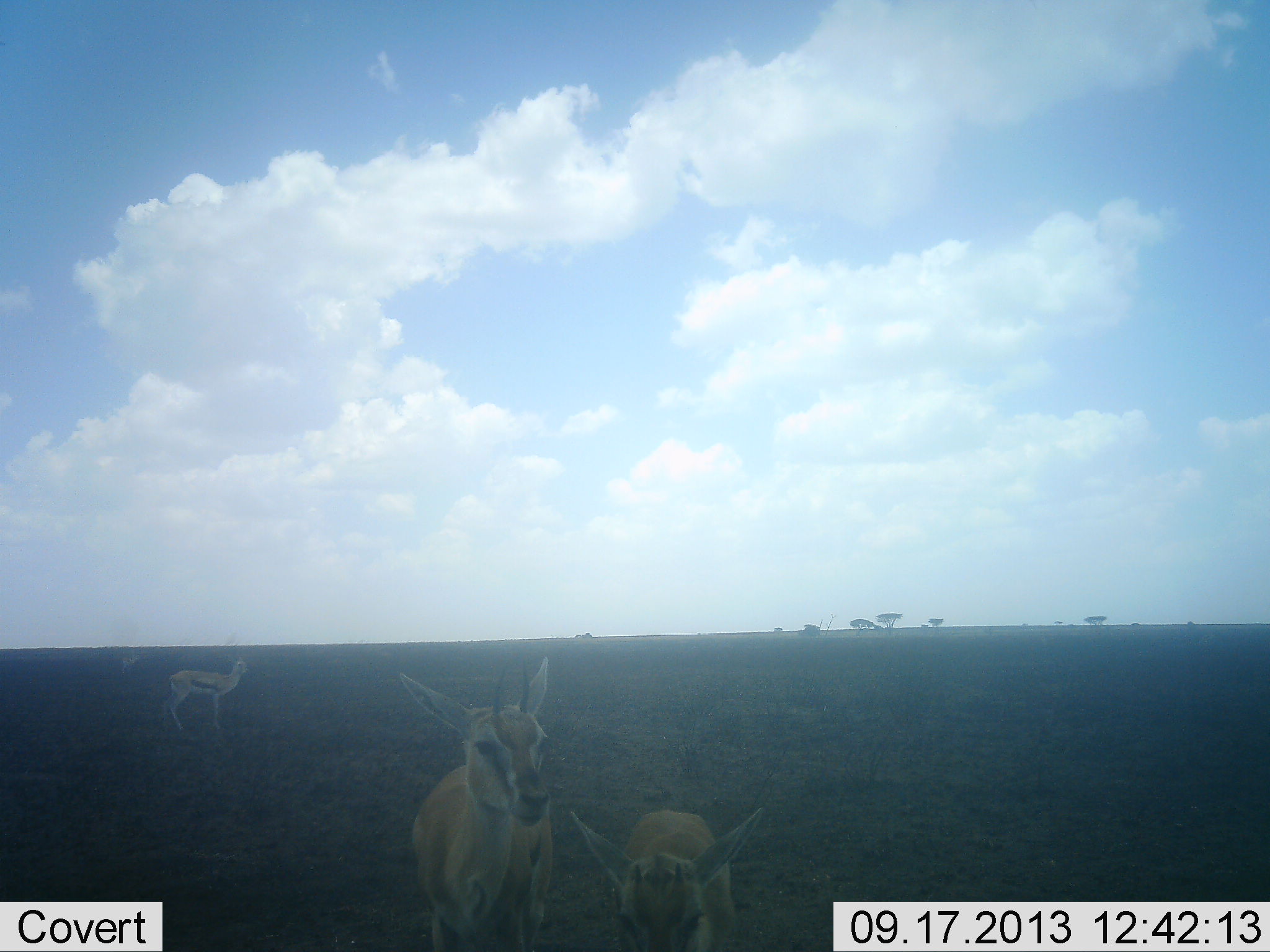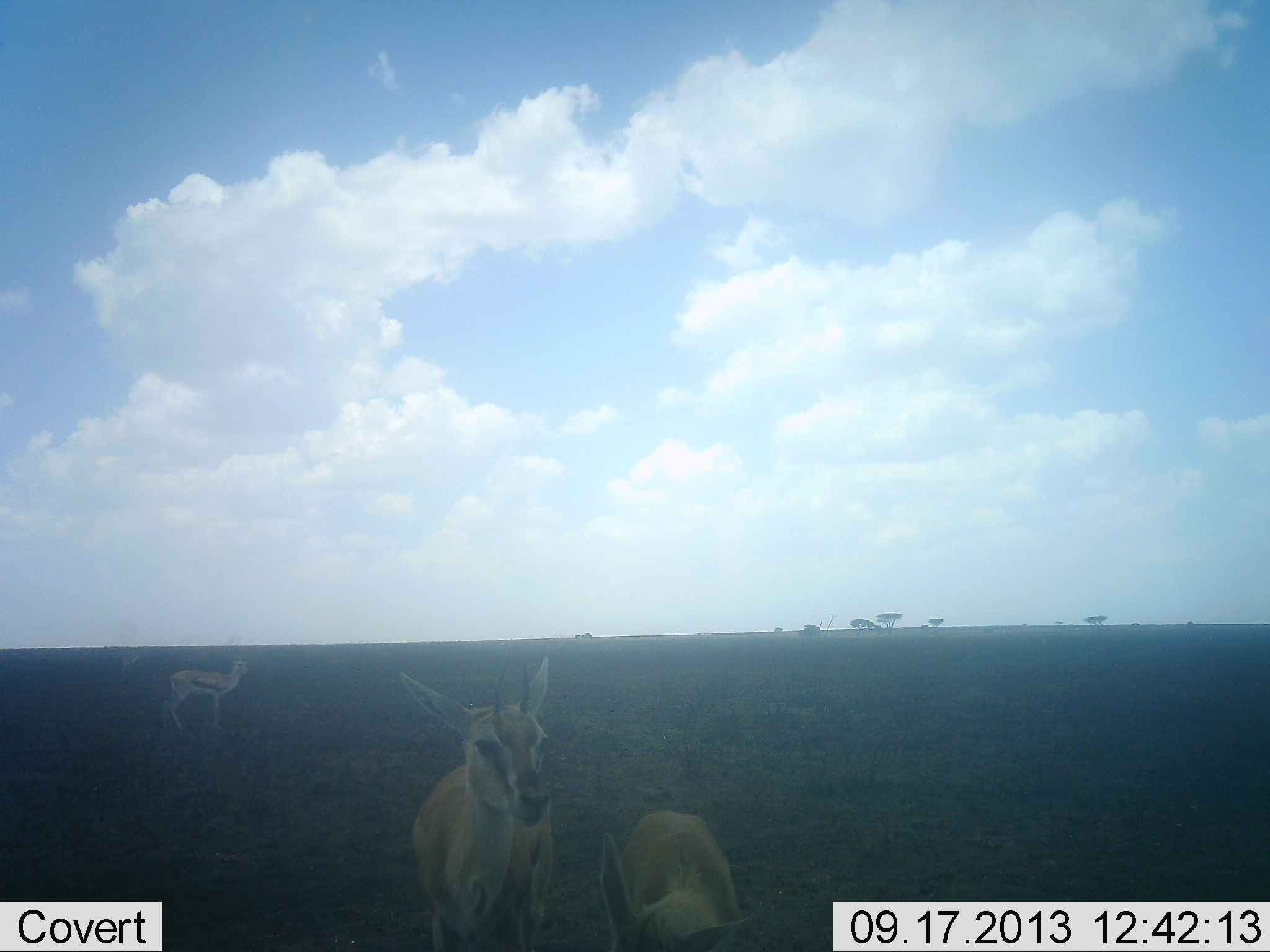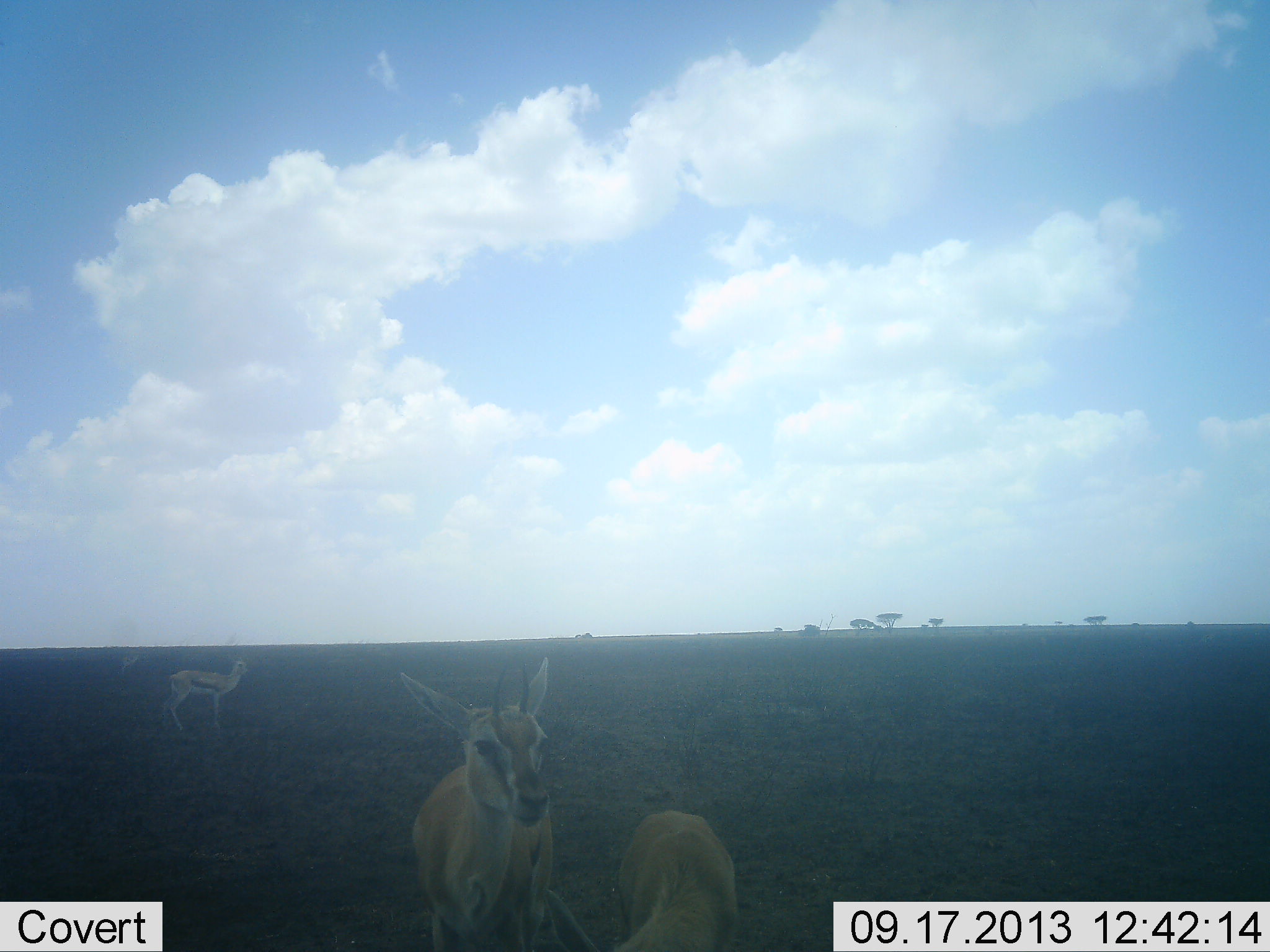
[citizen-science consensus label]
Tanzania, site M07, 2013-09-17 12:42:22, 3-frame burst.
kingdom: Animalia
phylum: Chordata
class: Mammalia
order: Artiodactyla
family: Bovidae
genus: Eudorcas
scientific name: Eudorcas thomsonii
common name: thomson's gazelle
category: gazellethomsons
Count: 3.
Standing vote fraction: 100%.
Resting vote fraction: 10%.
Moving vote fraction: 10%.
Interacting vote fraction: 0%.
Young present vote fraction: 10%.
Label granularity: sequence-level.